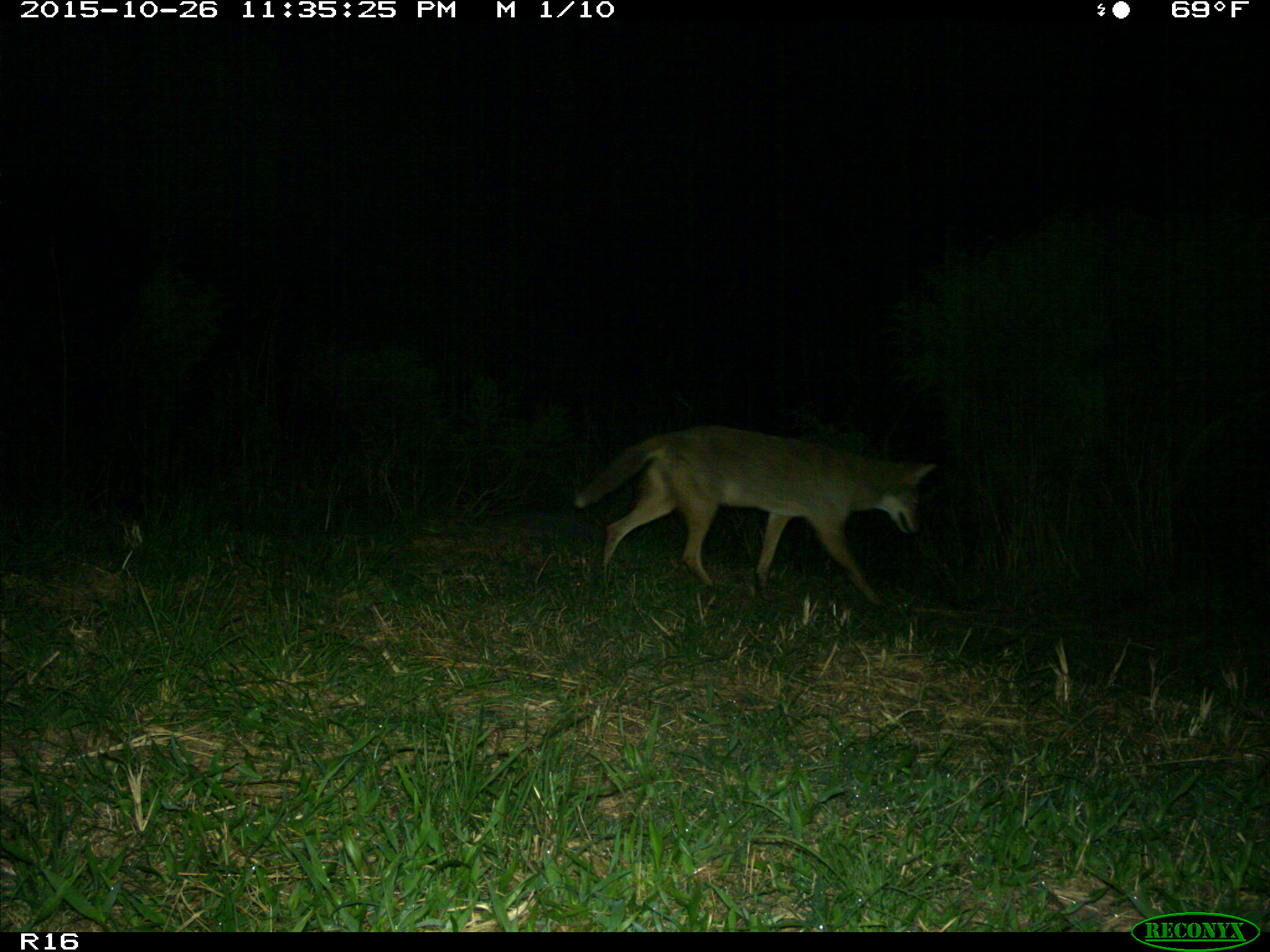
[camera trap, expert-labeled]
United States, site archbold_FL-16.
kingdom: Animalia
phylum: Chordata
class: Mammalia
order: Carnivora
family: Canidae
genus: Canis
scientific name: Canis latrans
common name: coyote